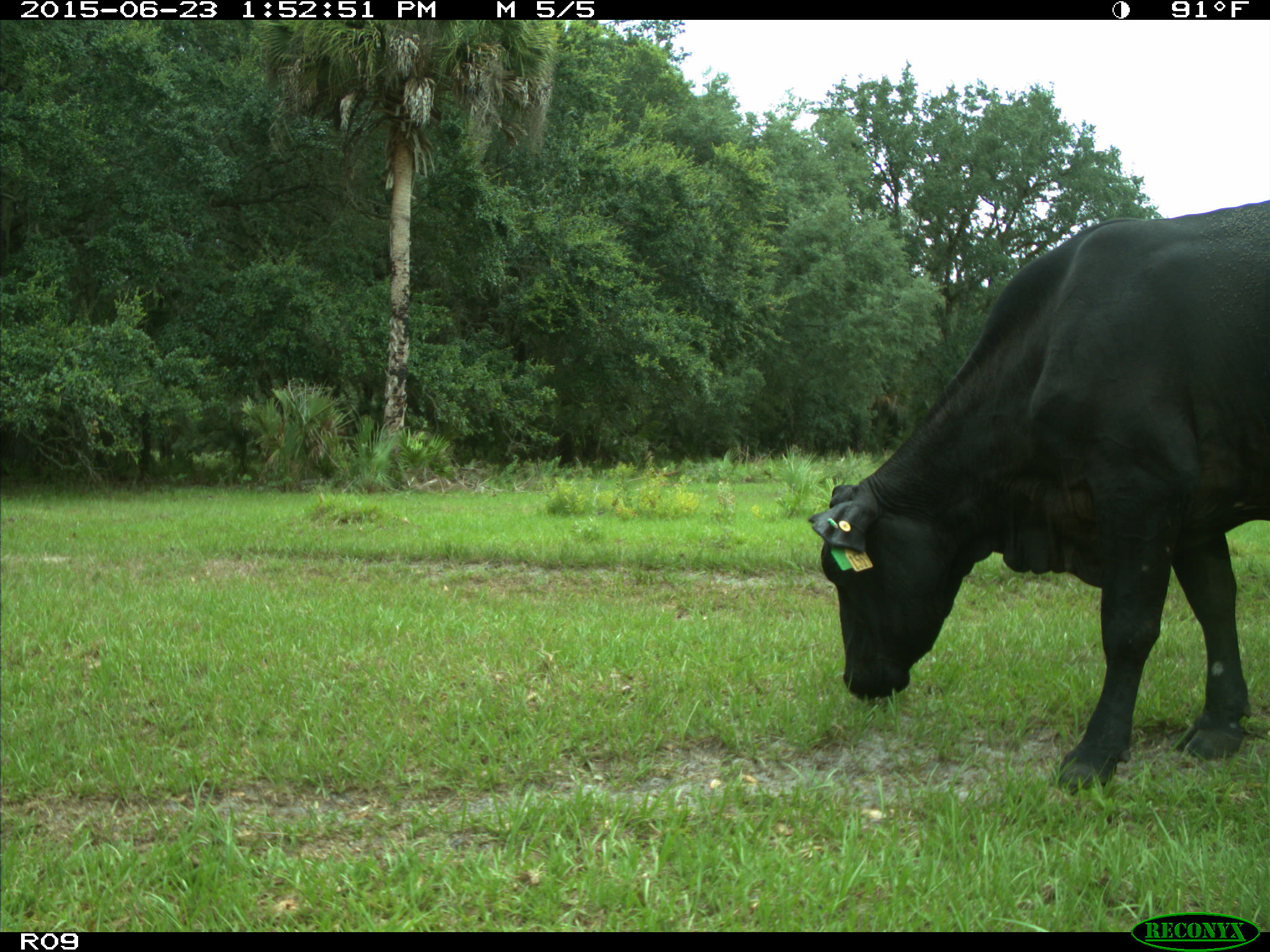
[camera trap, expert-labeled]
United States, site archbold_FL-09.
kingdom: Animalia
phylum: Chordata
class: Mammalia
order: Artiodactyla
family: Bovidae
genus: Bos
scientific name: Bos taurus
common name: domestic cow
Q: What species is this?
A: Bos taurus (domestic cow).